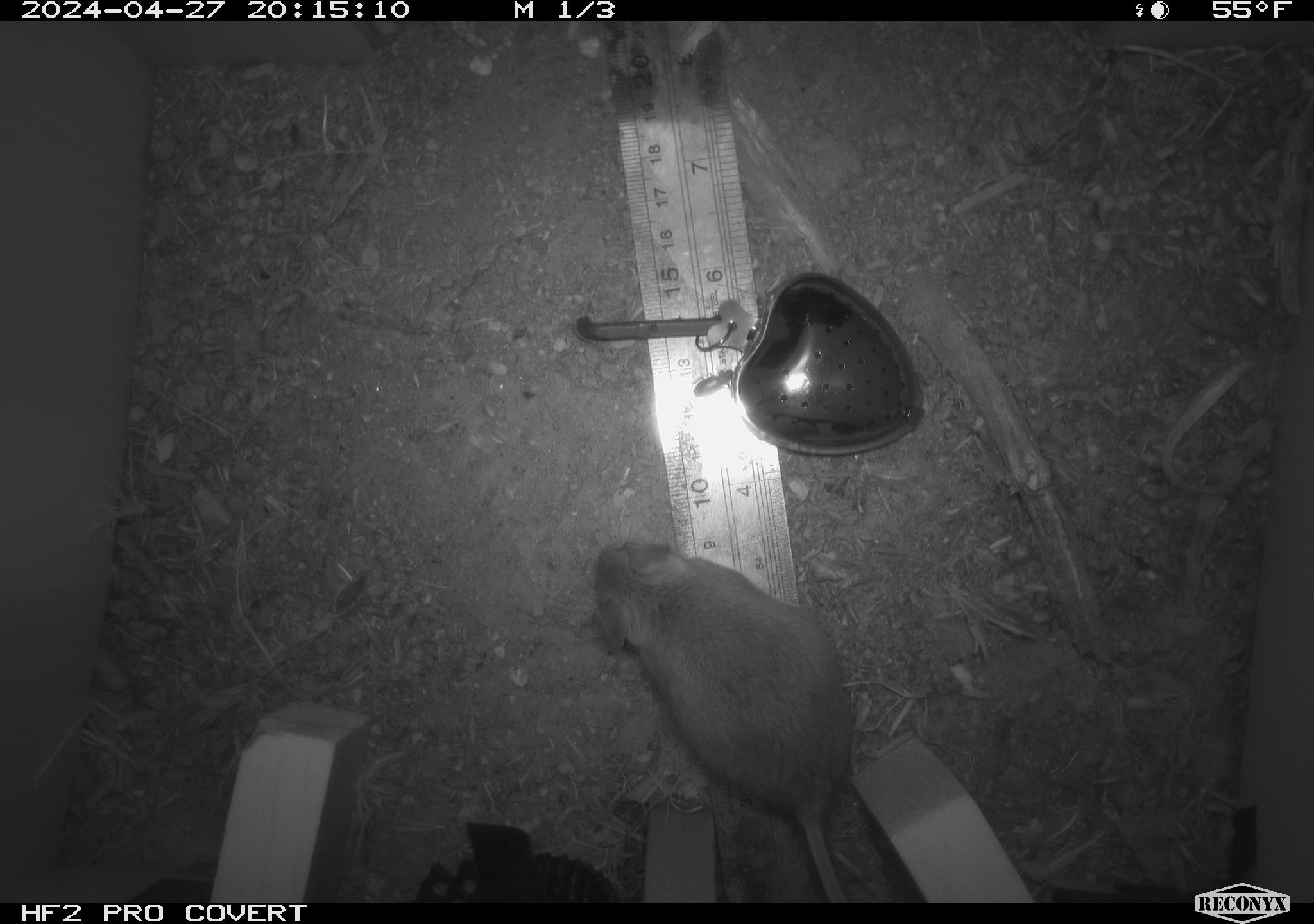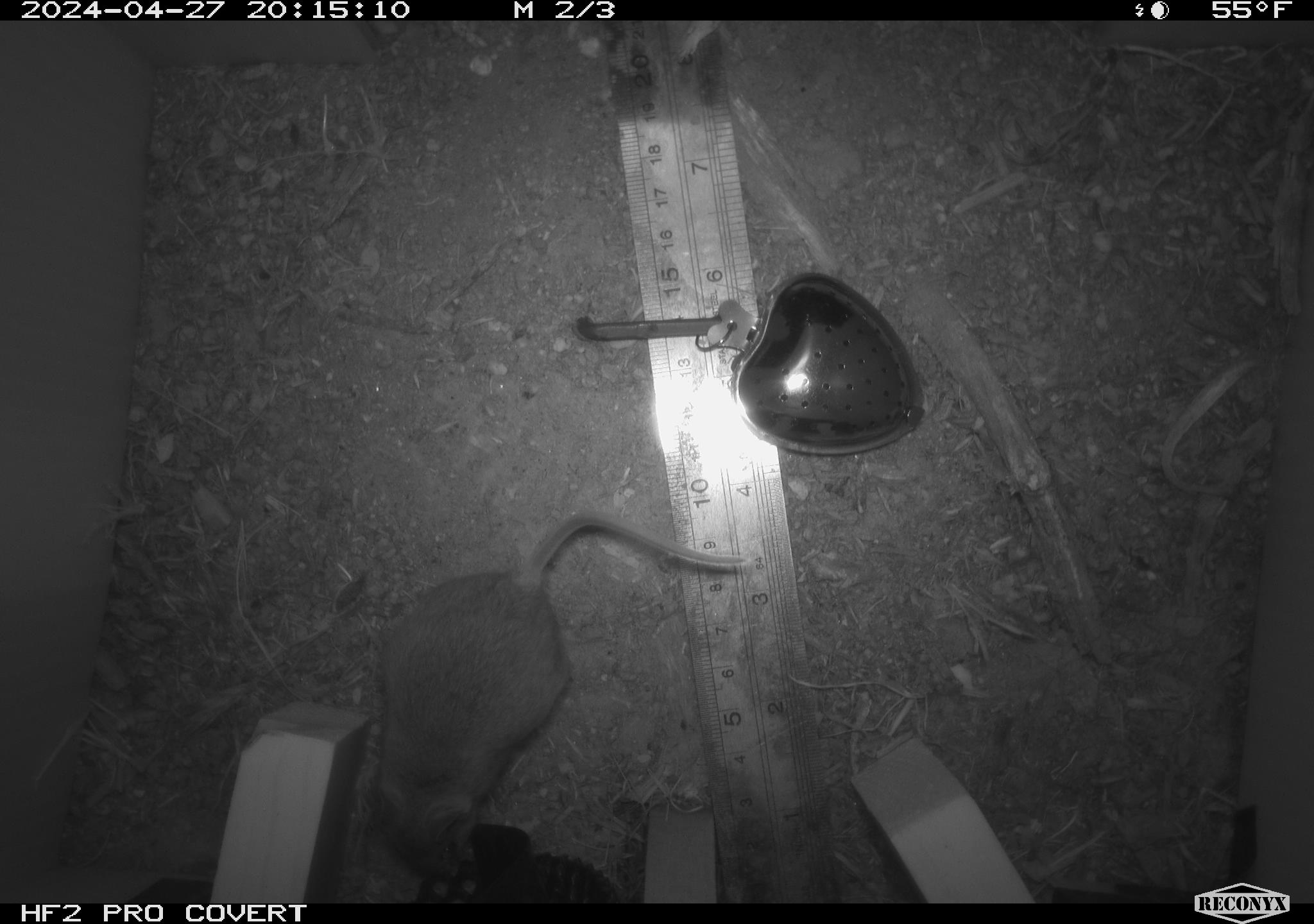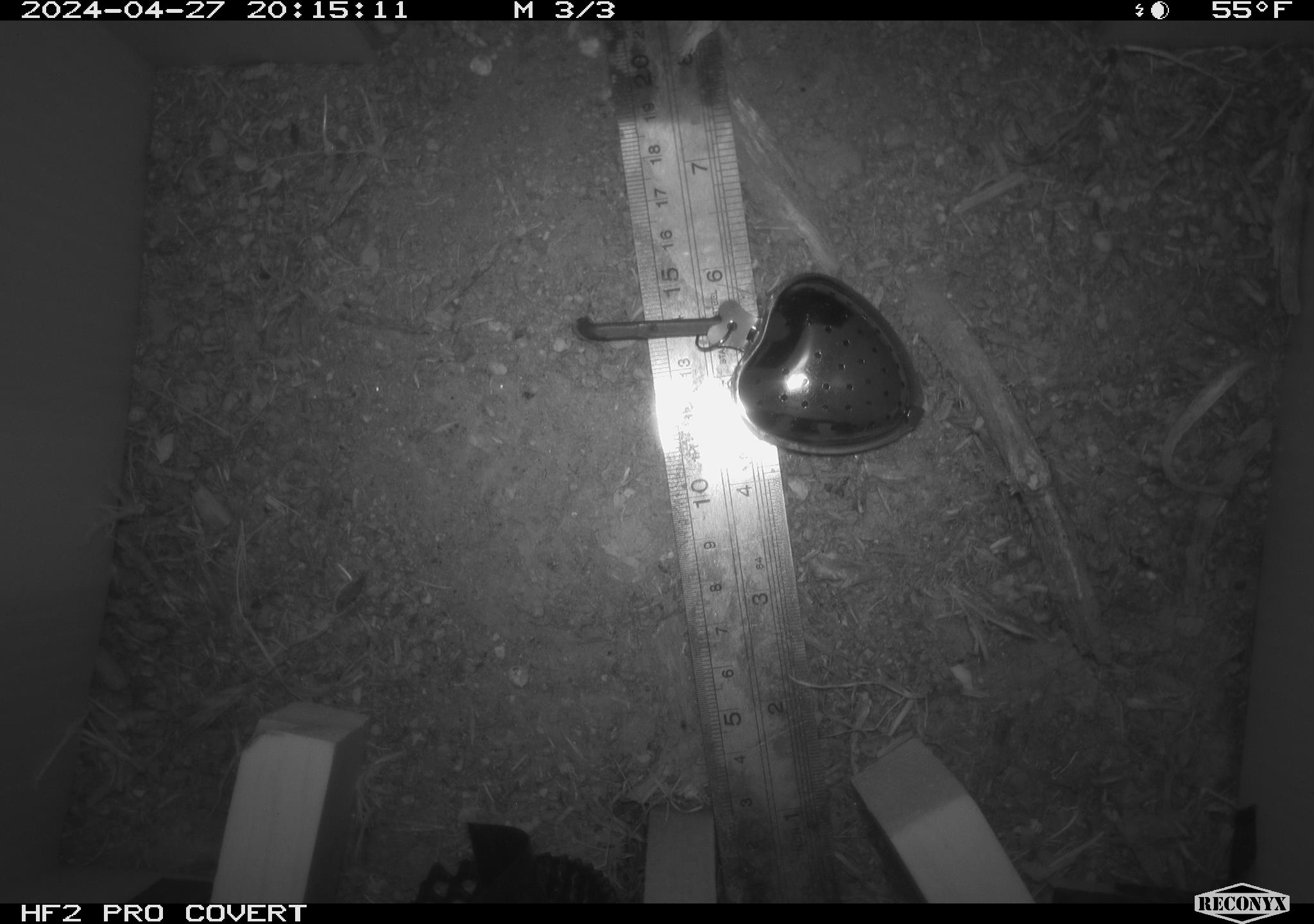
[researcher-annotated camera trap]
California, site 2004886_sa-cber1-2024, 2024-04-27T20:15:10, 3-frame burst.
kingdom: Animalia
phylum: Chordata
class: Mammalia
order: Rodentia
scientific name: Rodentia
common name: mouse species